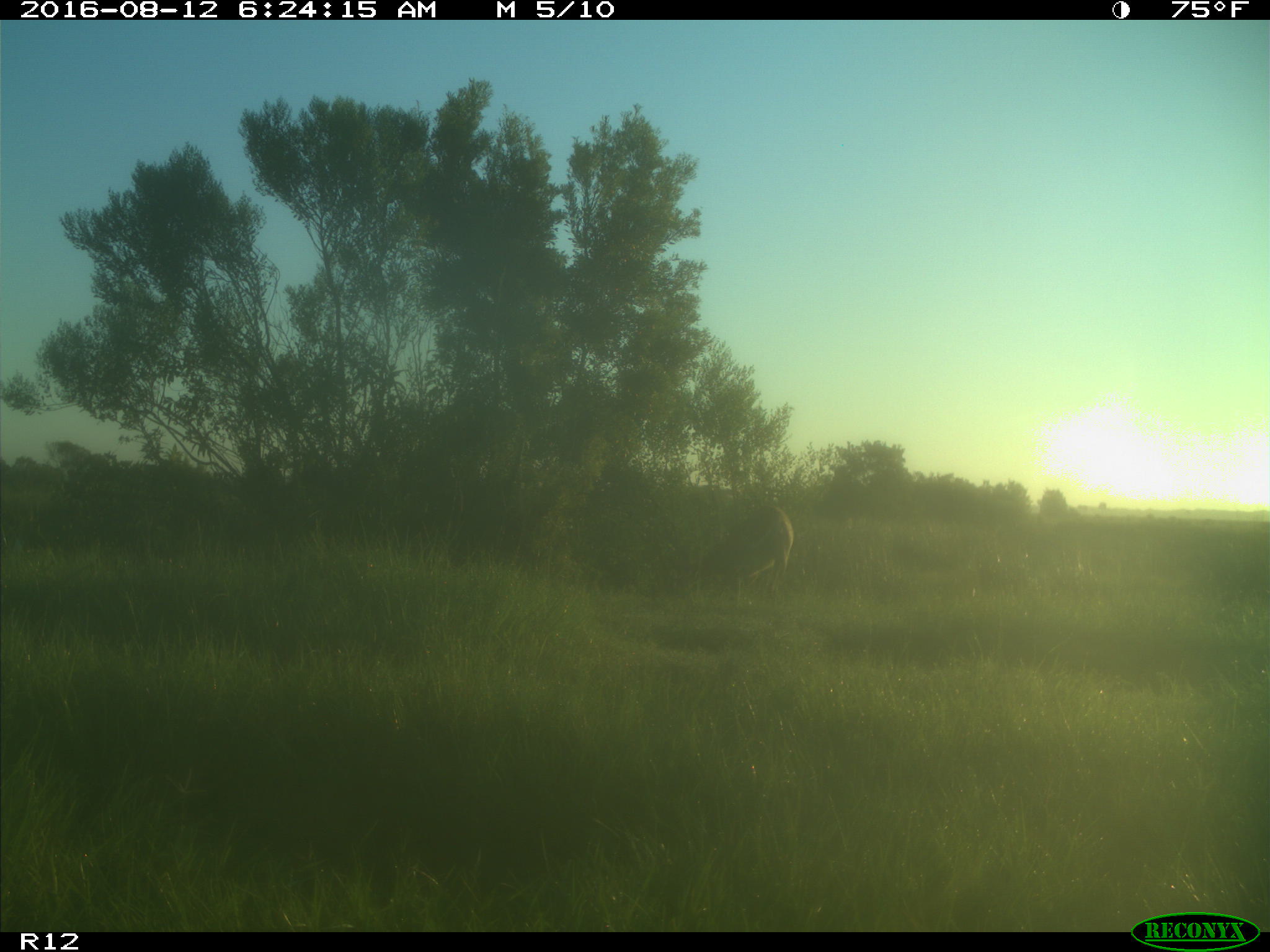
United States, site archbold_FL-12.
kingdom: Animalia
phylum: Chordata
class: Mammalia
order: Artiodactyla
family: Cervidae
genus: Odocoileus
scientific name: Odocoileus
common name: deer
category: unidentified deer